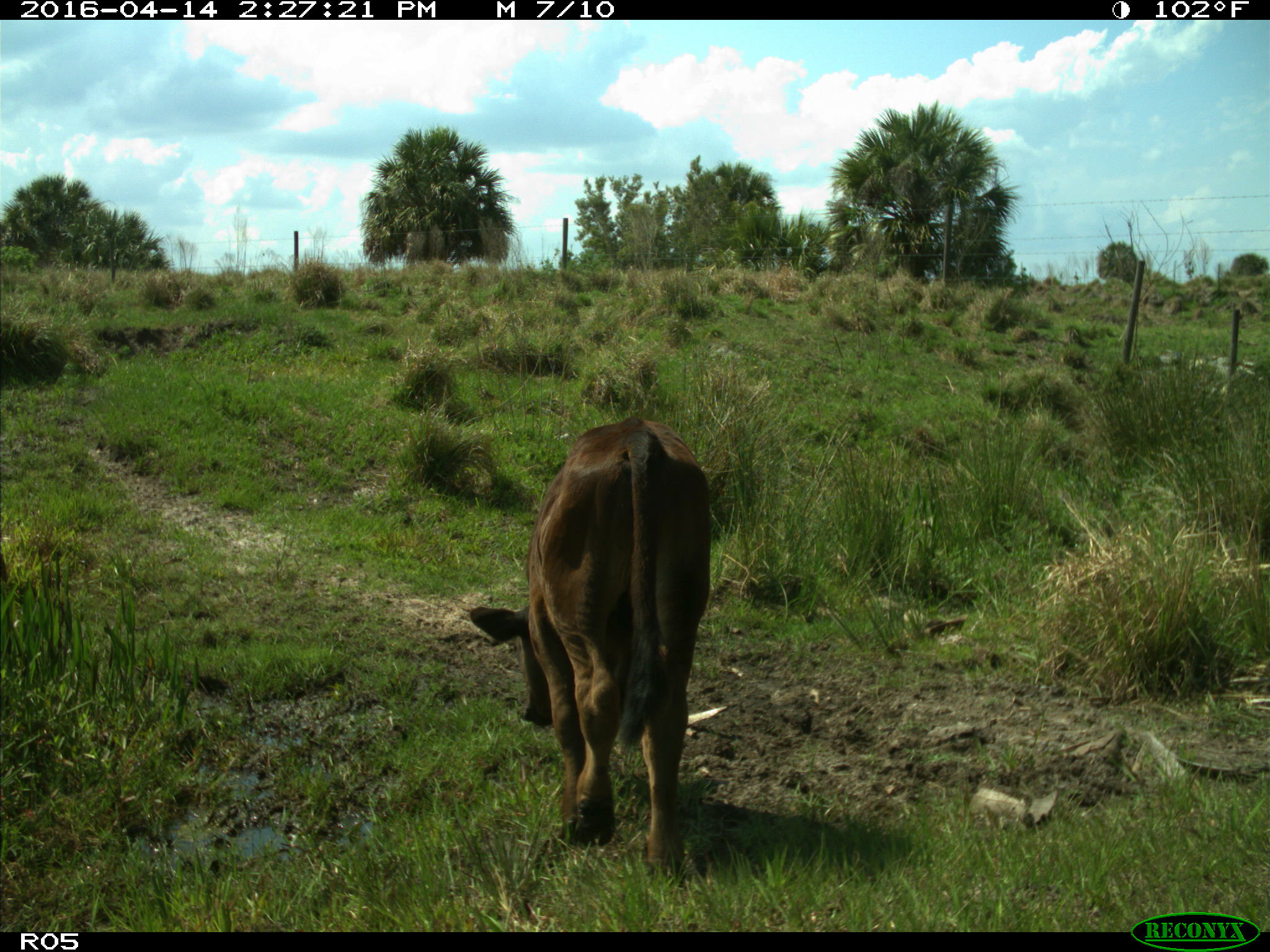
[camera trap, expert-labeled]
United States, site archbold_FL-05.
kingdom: Animalia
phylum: Chordata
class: Mammalia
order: Artiodactyla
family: Bovidae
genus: Bos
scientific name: Bos taurus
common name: domestic cow